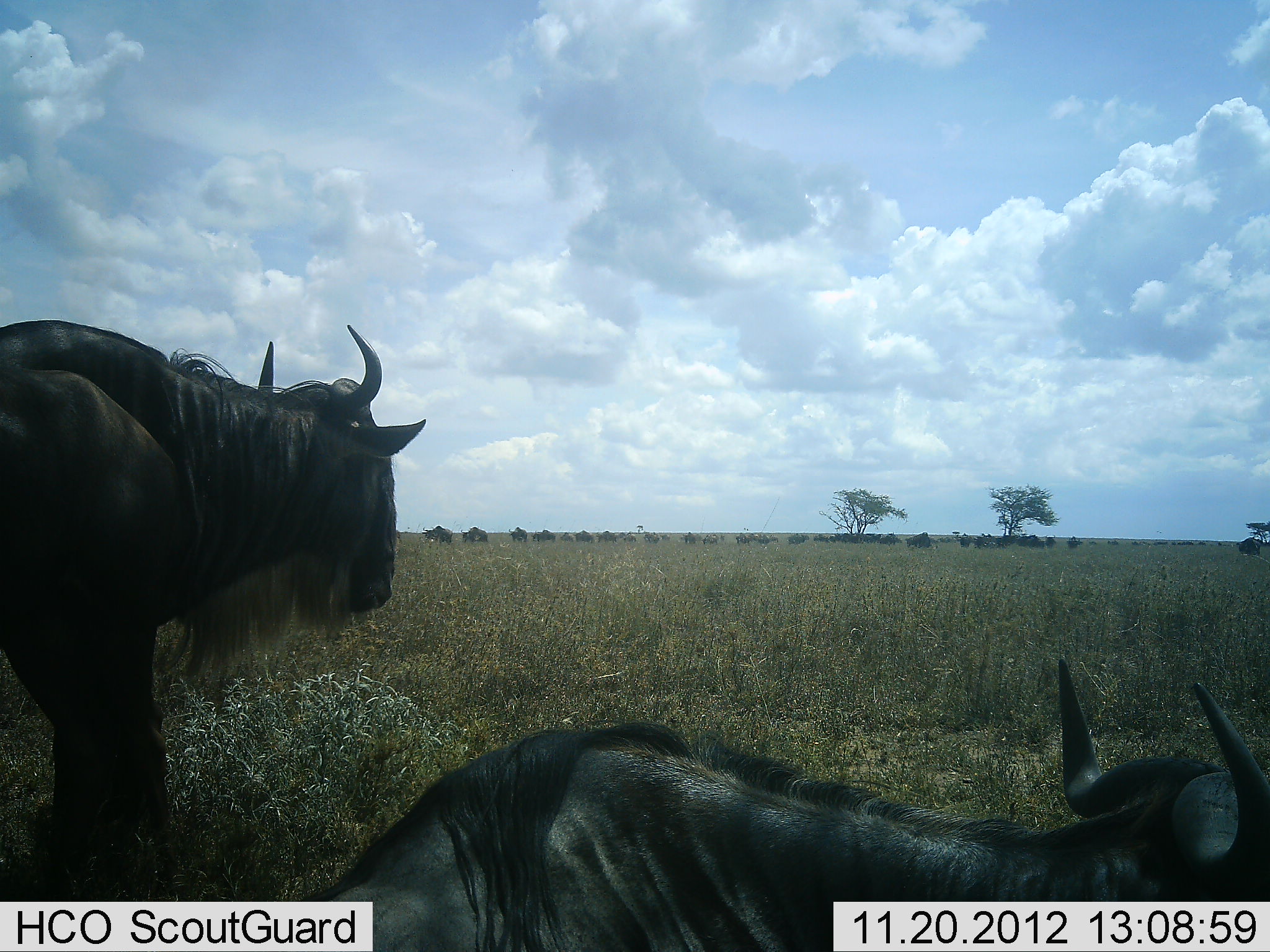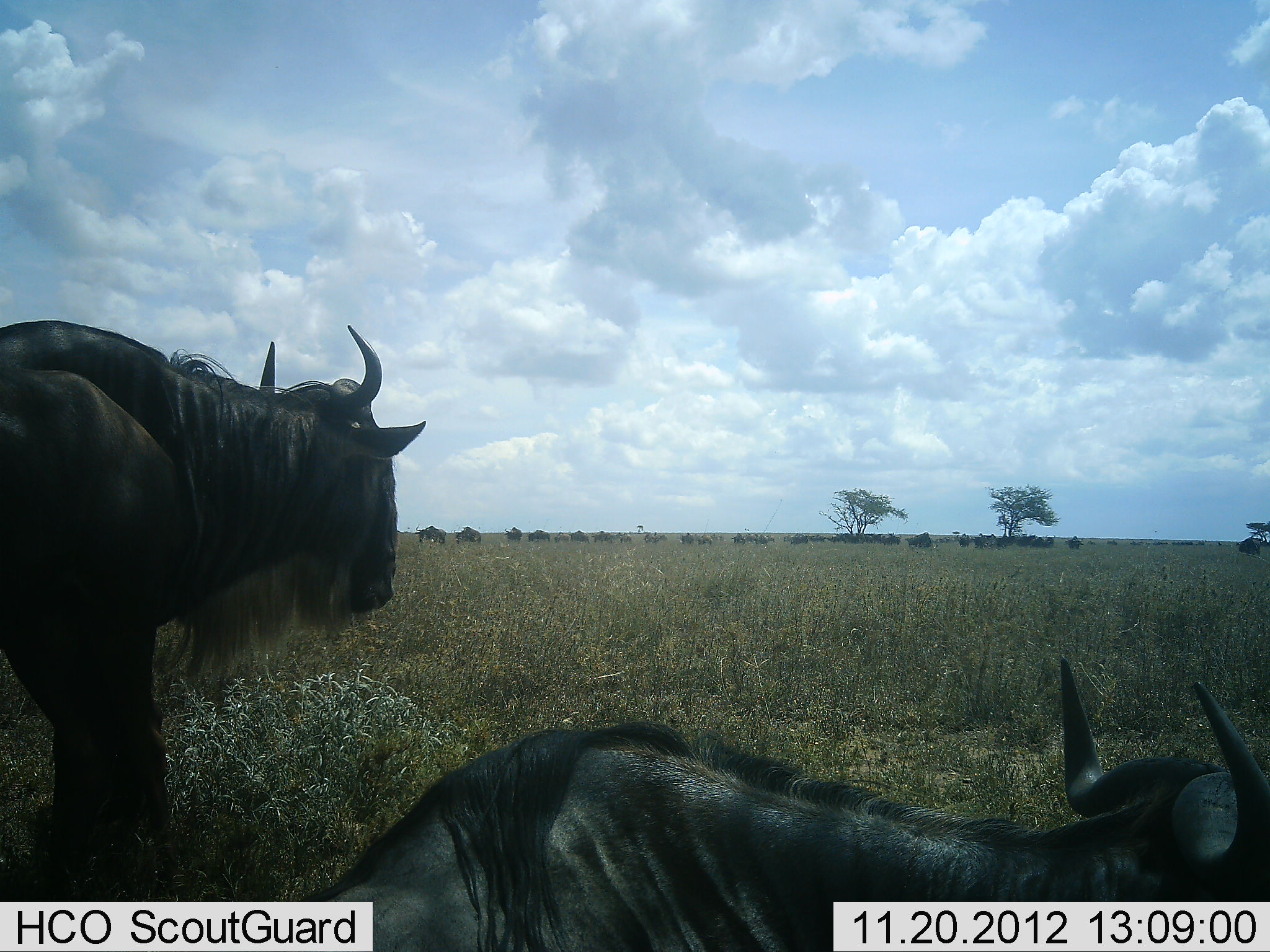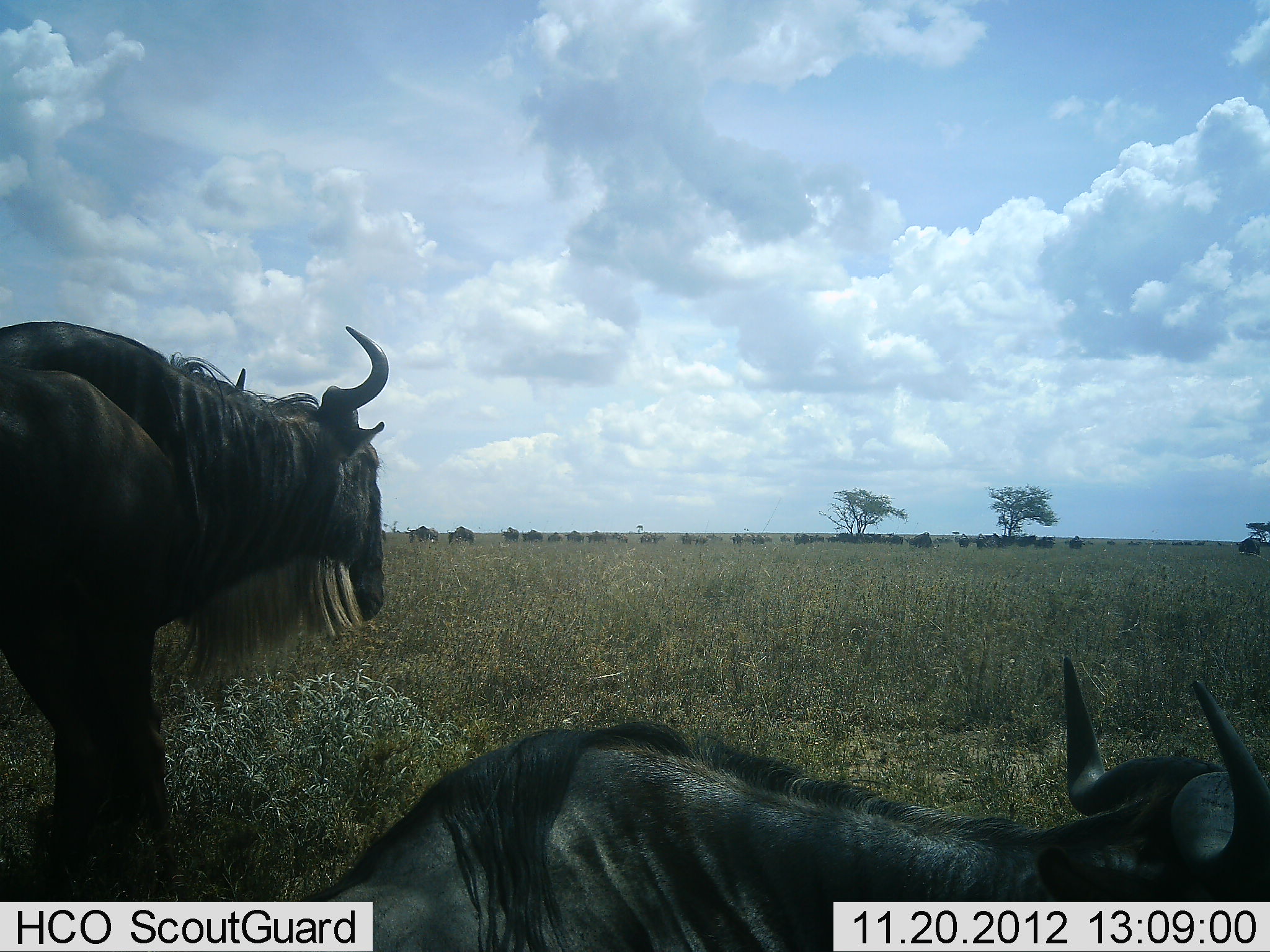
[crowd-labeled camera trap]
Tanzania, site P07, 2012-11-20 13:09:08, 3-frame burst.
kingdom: Animalia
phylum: Chordata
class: Mammalia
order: Artiodactyla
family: Bovidae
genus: Connochaetes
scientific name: Connochaetes taurinus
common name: blue wildebeest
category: wildebeest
Wildebeest (blue wildebeest) (Connochaetes taurinus), count 11-50. Behavior (volunteer vote fractions): standing 100%, resting 100%, moving 70%, interacting 0%. Young present (vote fraction): 0%. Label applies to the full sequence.